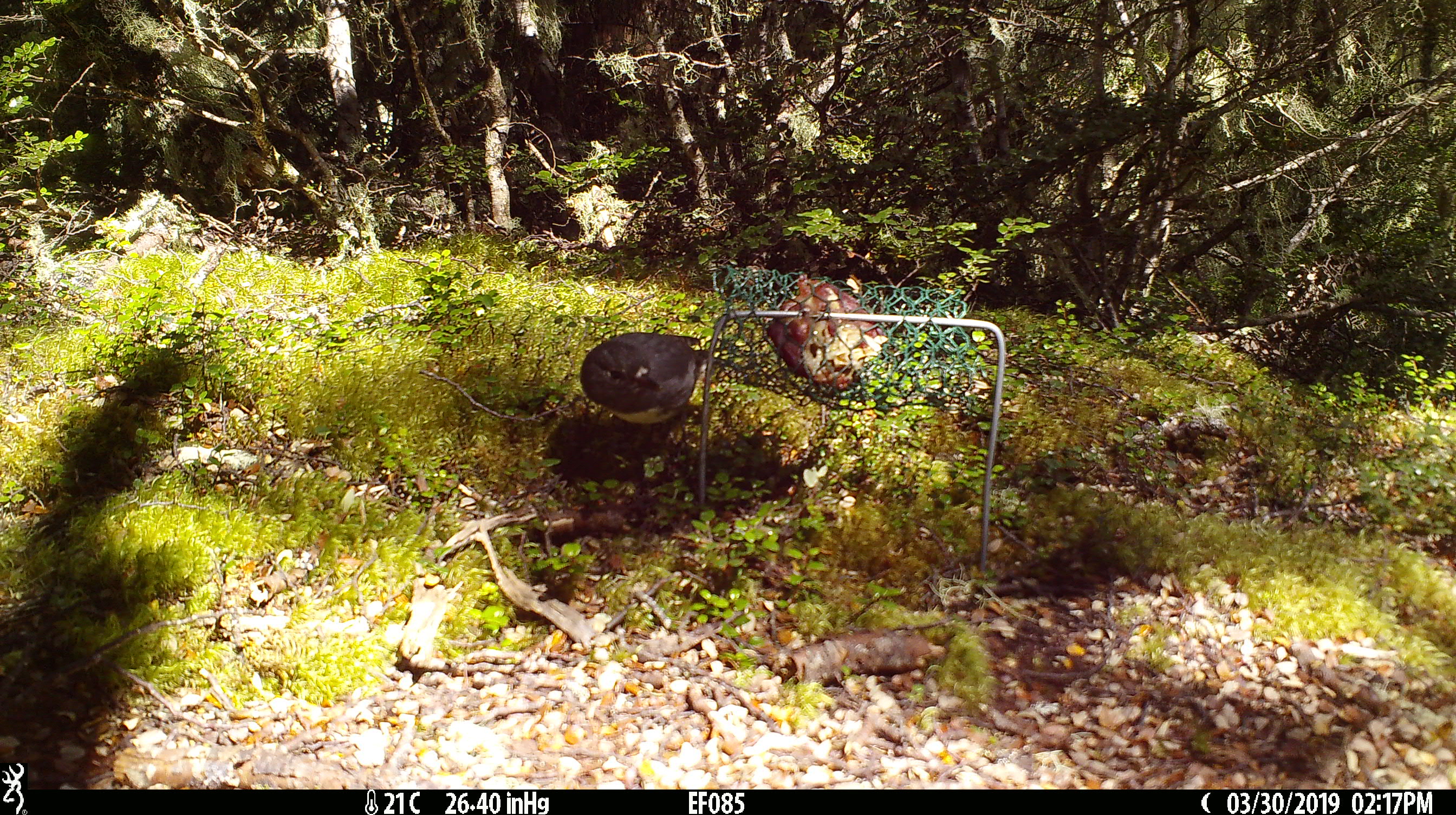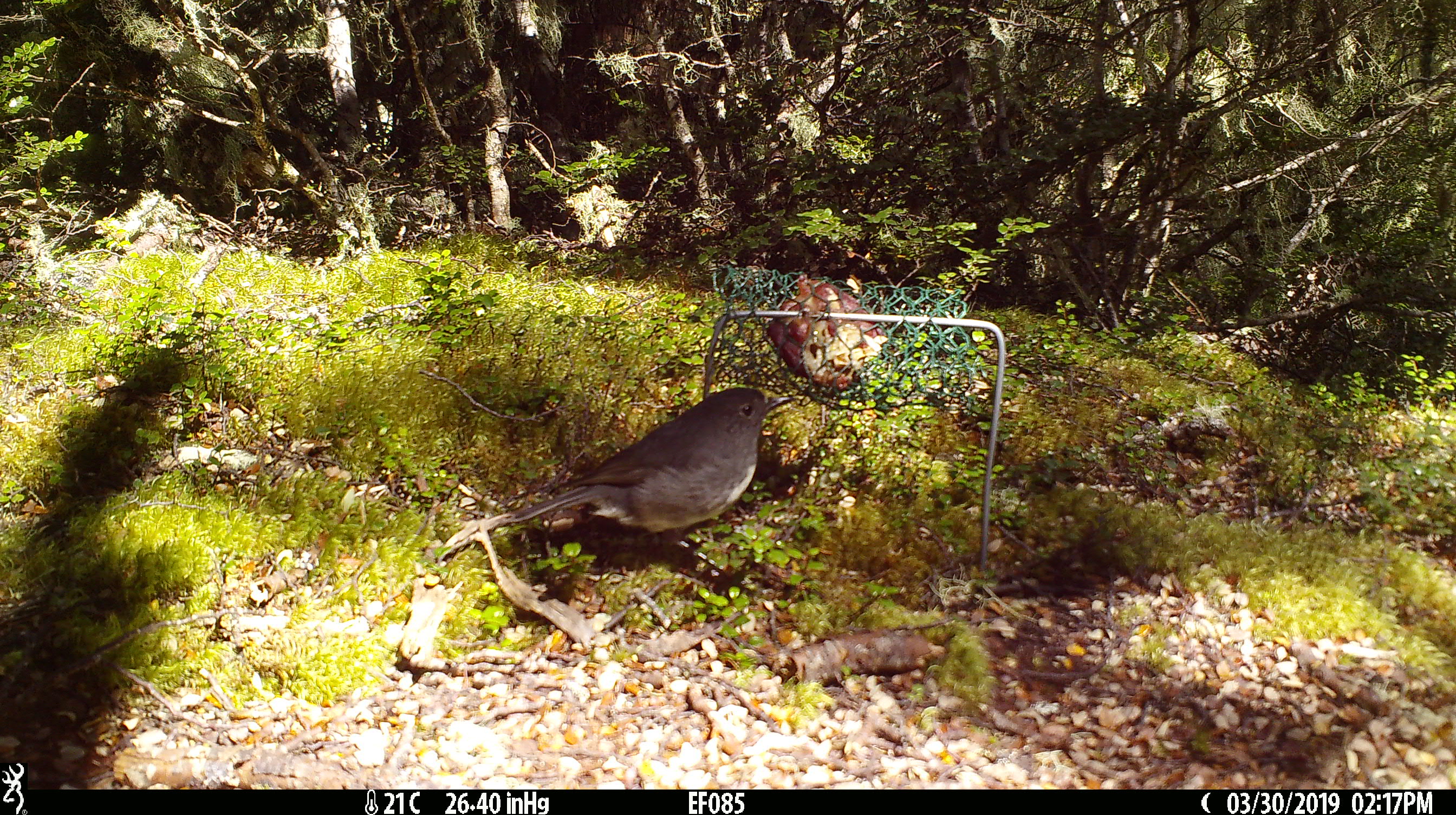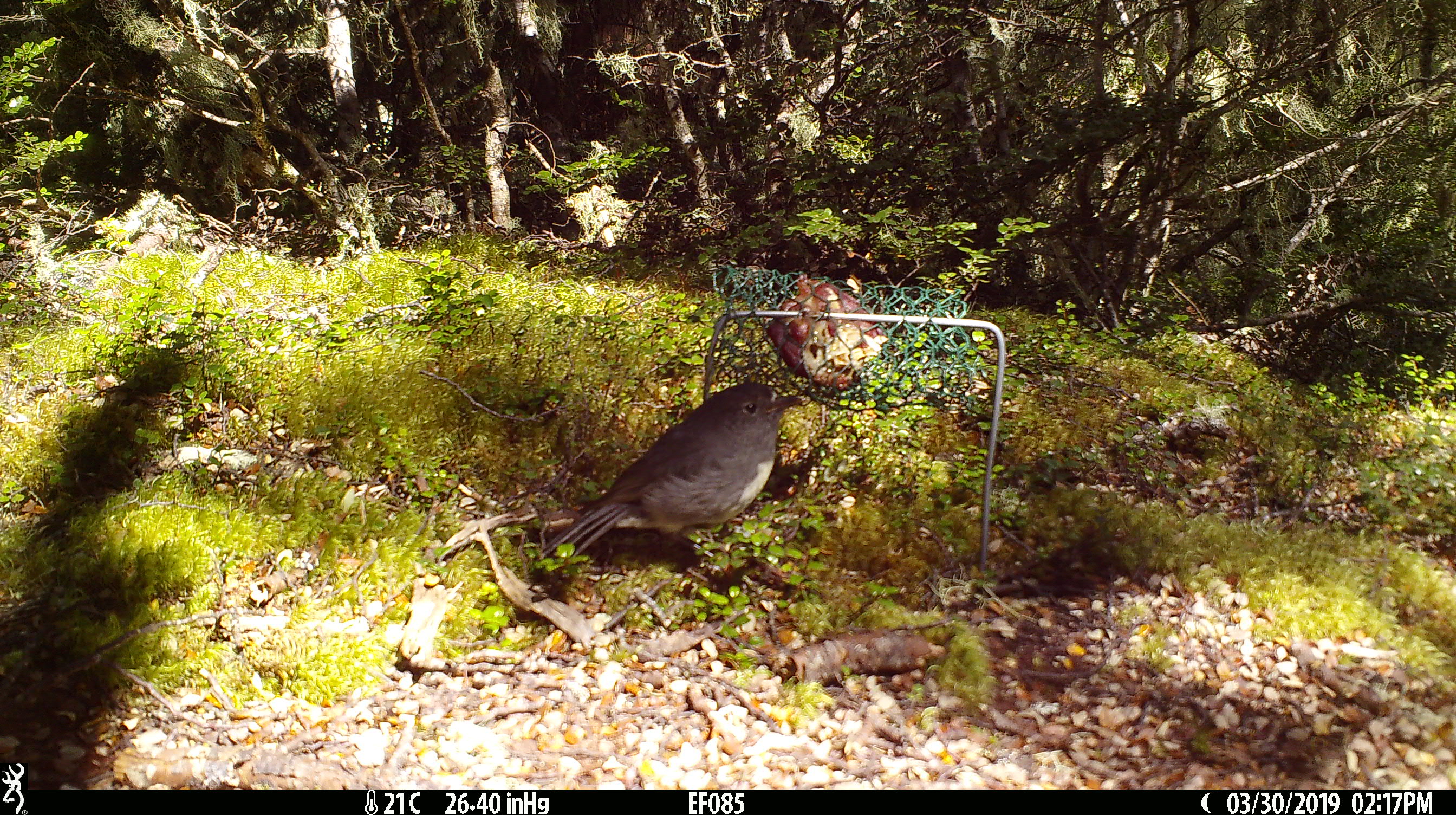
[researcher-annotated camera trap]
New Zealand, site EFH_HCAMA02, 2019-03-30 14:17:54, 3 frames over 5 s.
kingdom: Animalia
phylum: Chordata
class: Aves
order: Passeriformes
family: Petroicidae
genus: Petroica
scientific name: Petroica australis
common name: new zealand robin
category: robin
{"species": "robin (new zealand robin) (Petroica australis)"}